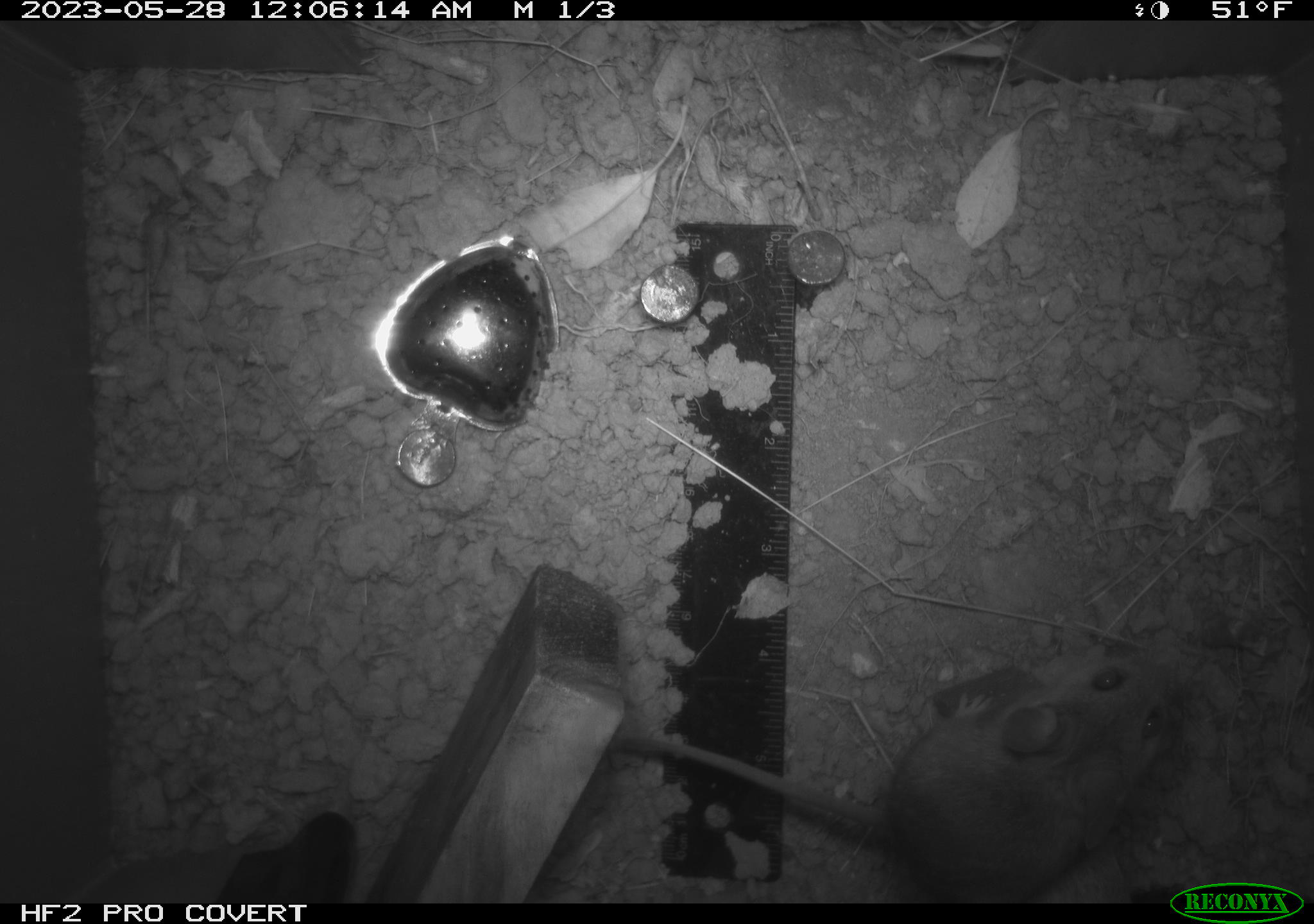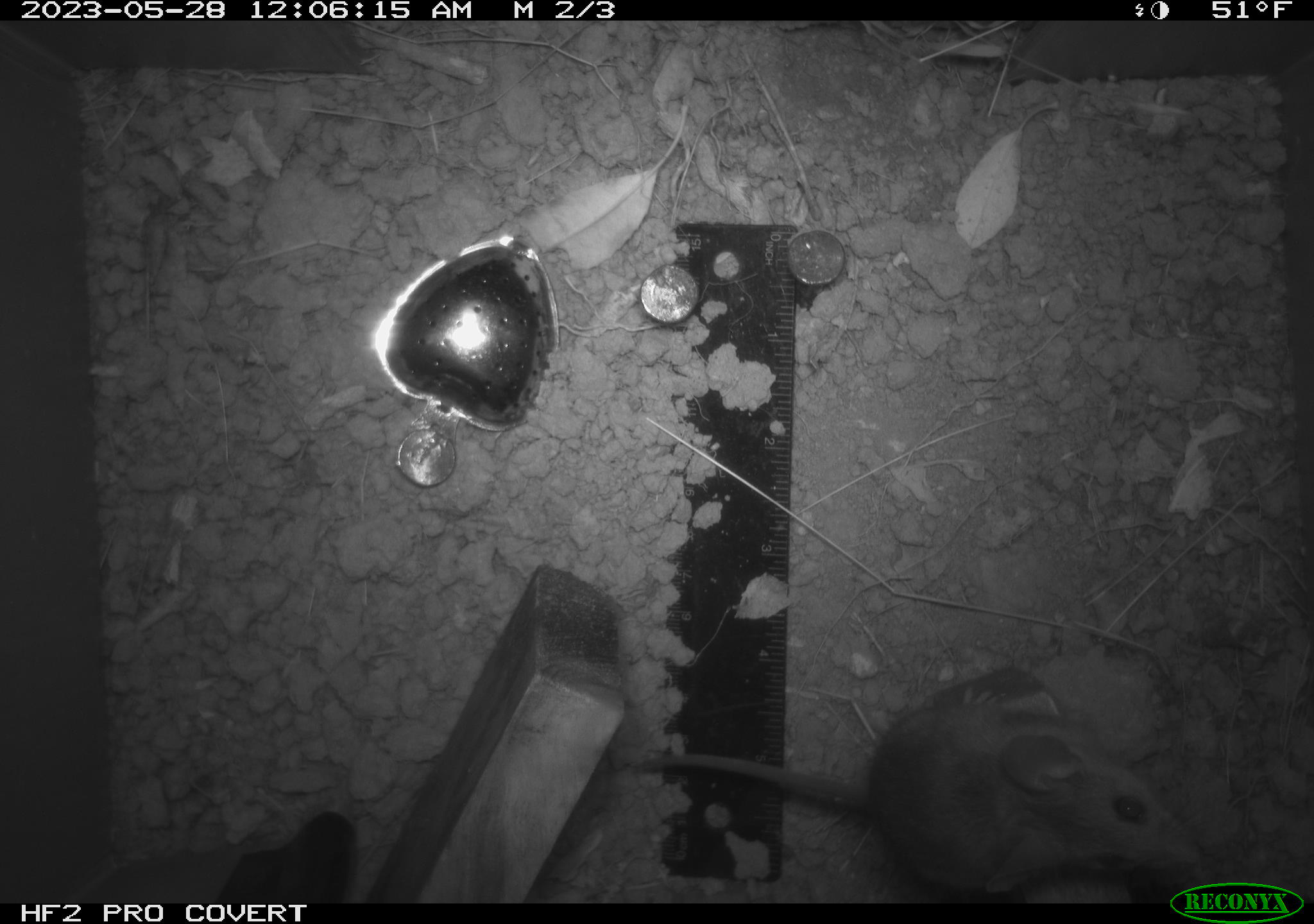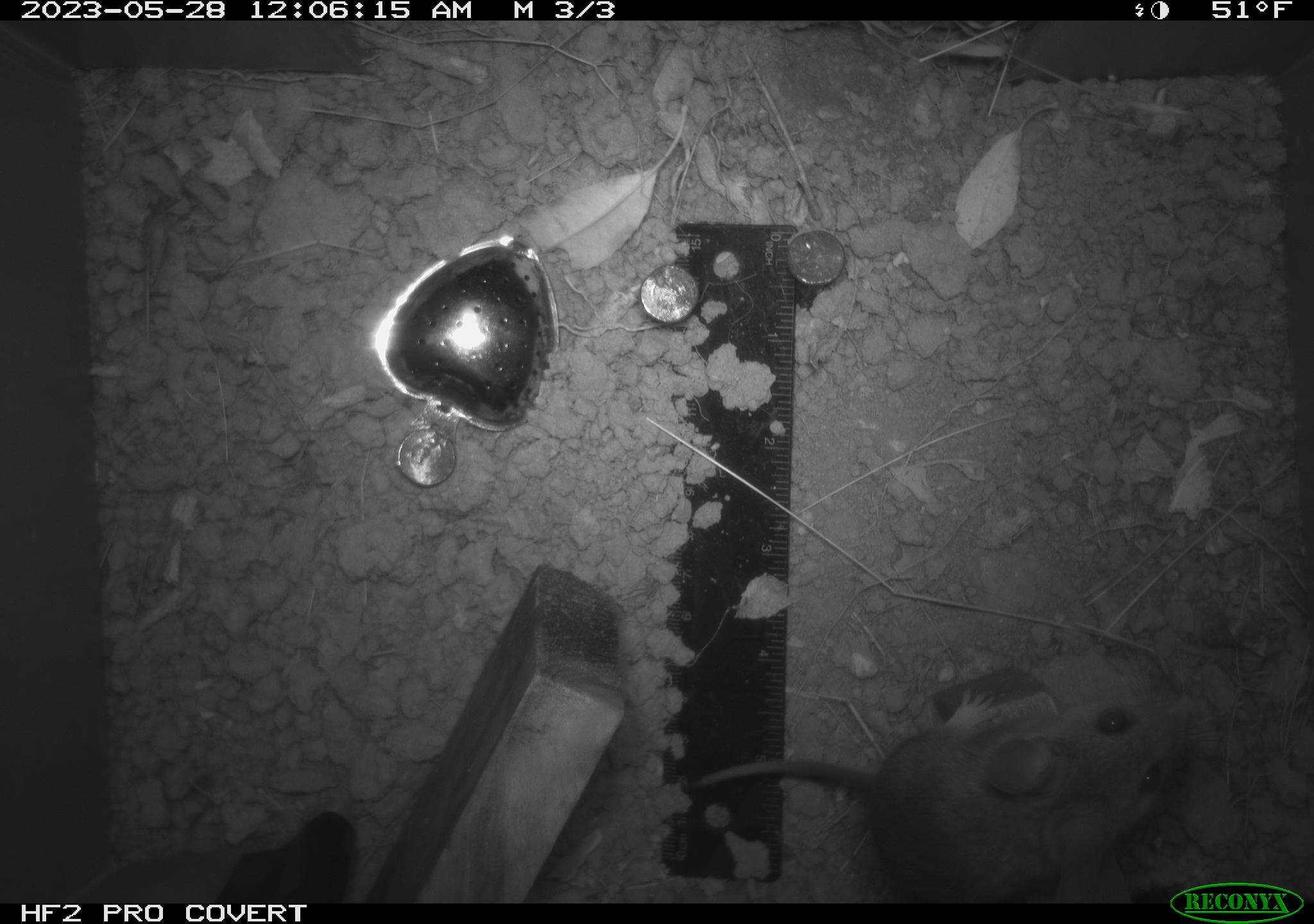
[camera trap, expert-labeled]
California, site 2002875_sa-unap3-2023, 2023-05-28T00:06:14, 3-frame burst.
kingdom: Animalia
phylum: Chordata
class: Mammalia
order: Rodentia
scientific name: Rodentia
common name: mouse species